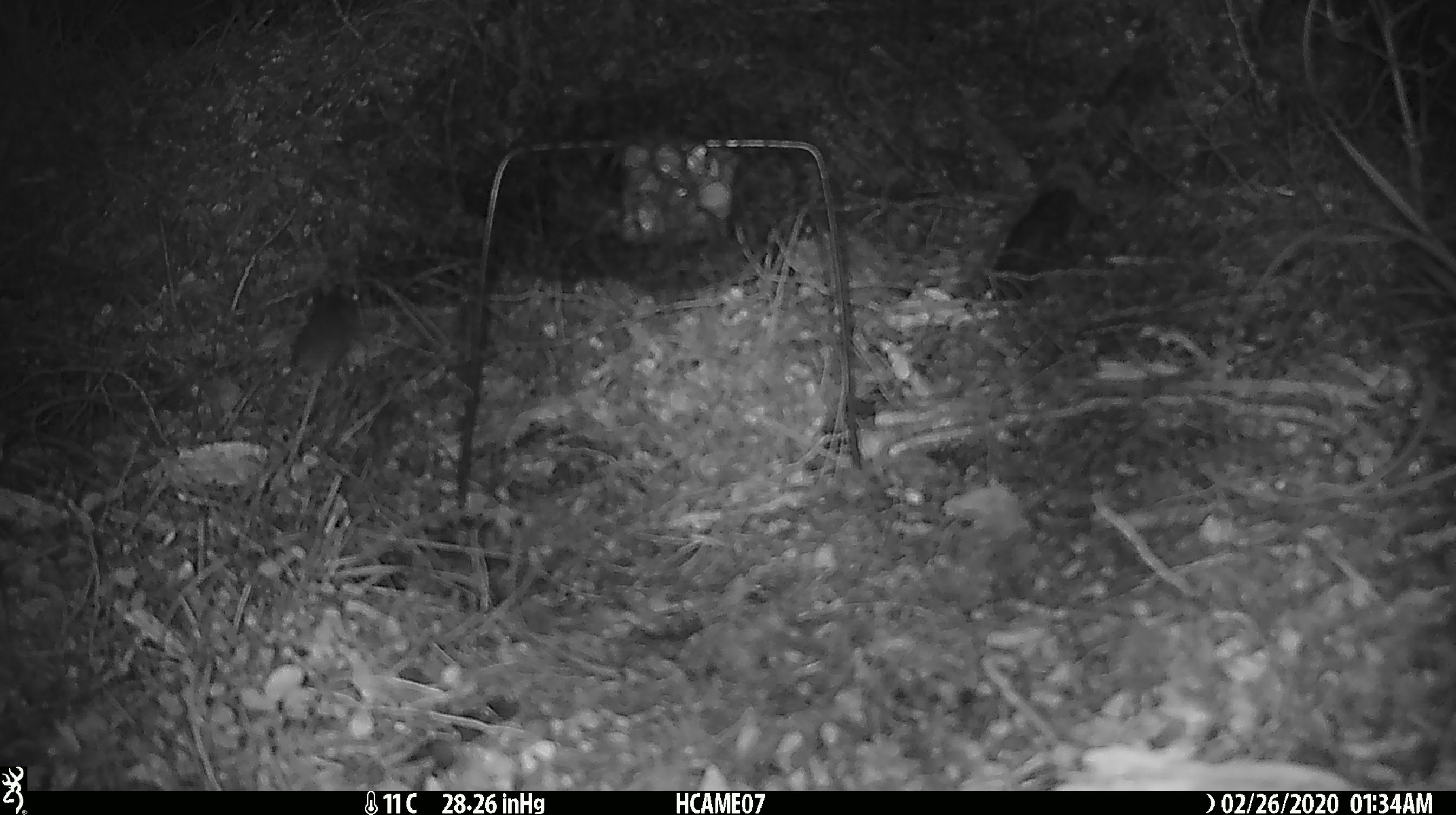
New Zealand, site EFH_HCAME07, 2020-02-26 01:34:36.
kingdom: Animalia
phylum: Chordata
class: Mammalia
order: Rodentia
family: Muridae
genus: Mus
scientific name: Mus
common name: mouse